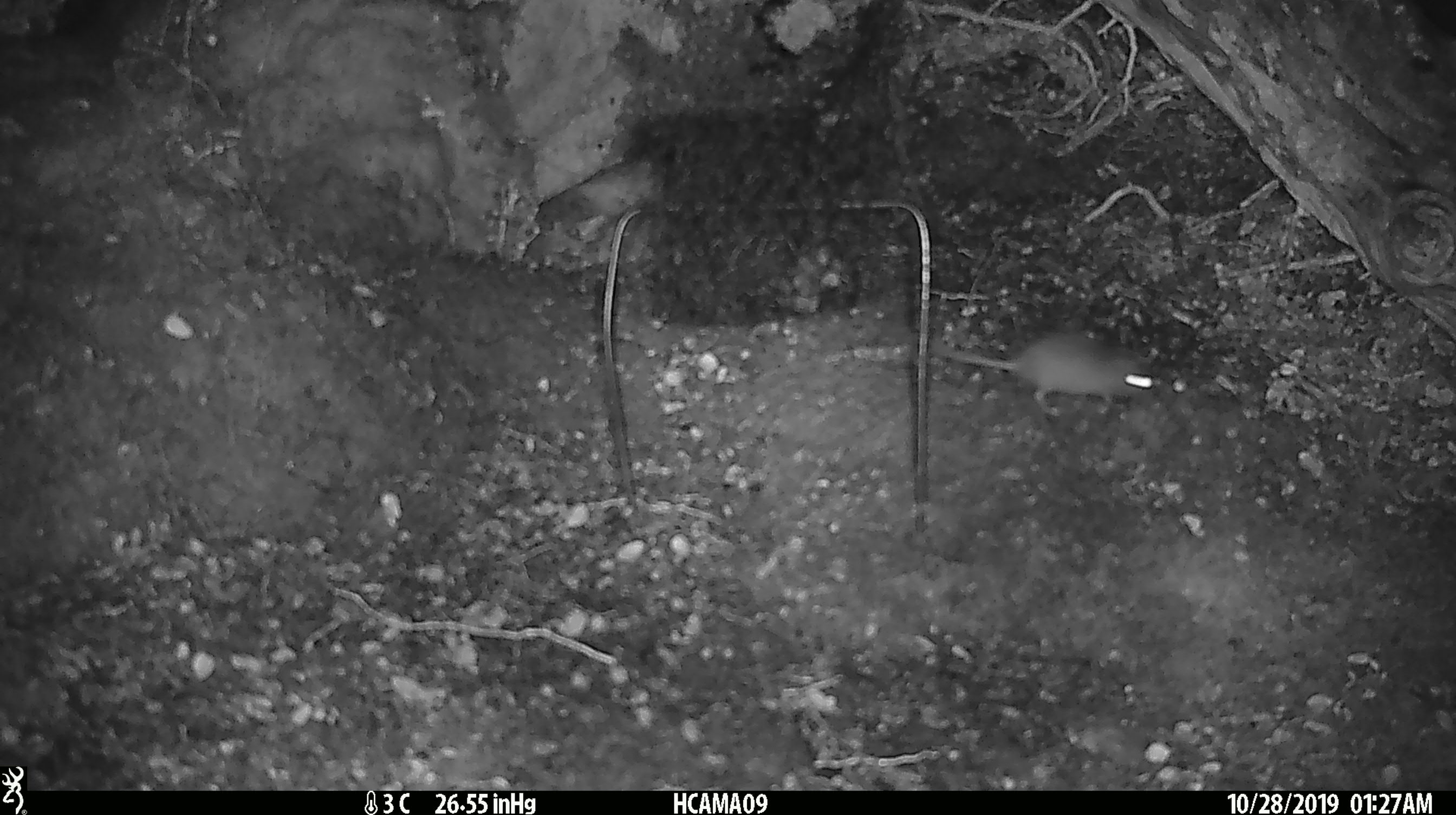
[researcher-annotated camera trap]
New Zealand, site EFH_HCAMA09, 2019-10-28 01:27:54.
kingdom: Animalia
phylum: Chordata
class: Mammalia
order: Rodentia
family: Muridae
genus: Mus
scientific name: Mus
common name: mouse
Mouse (Mus).